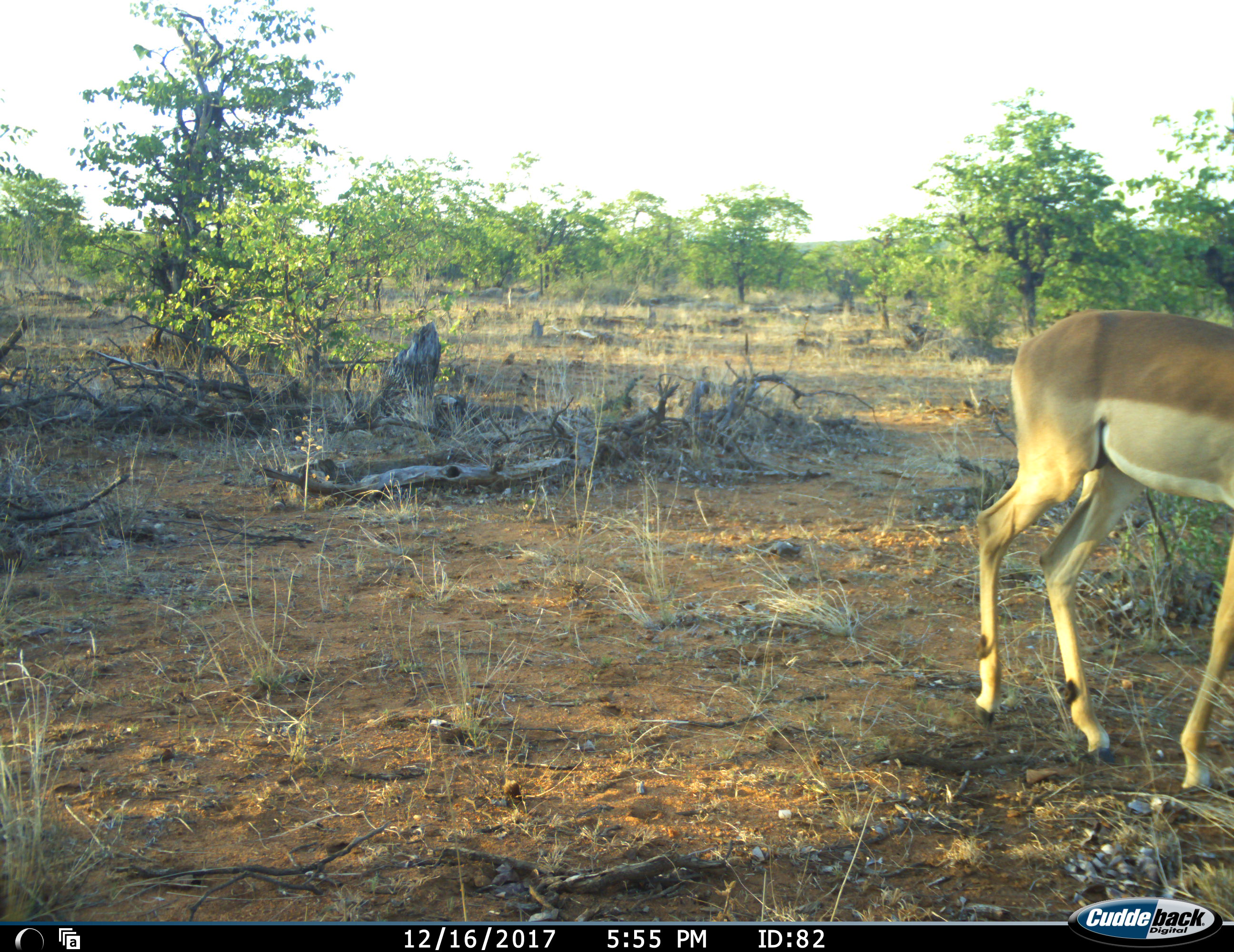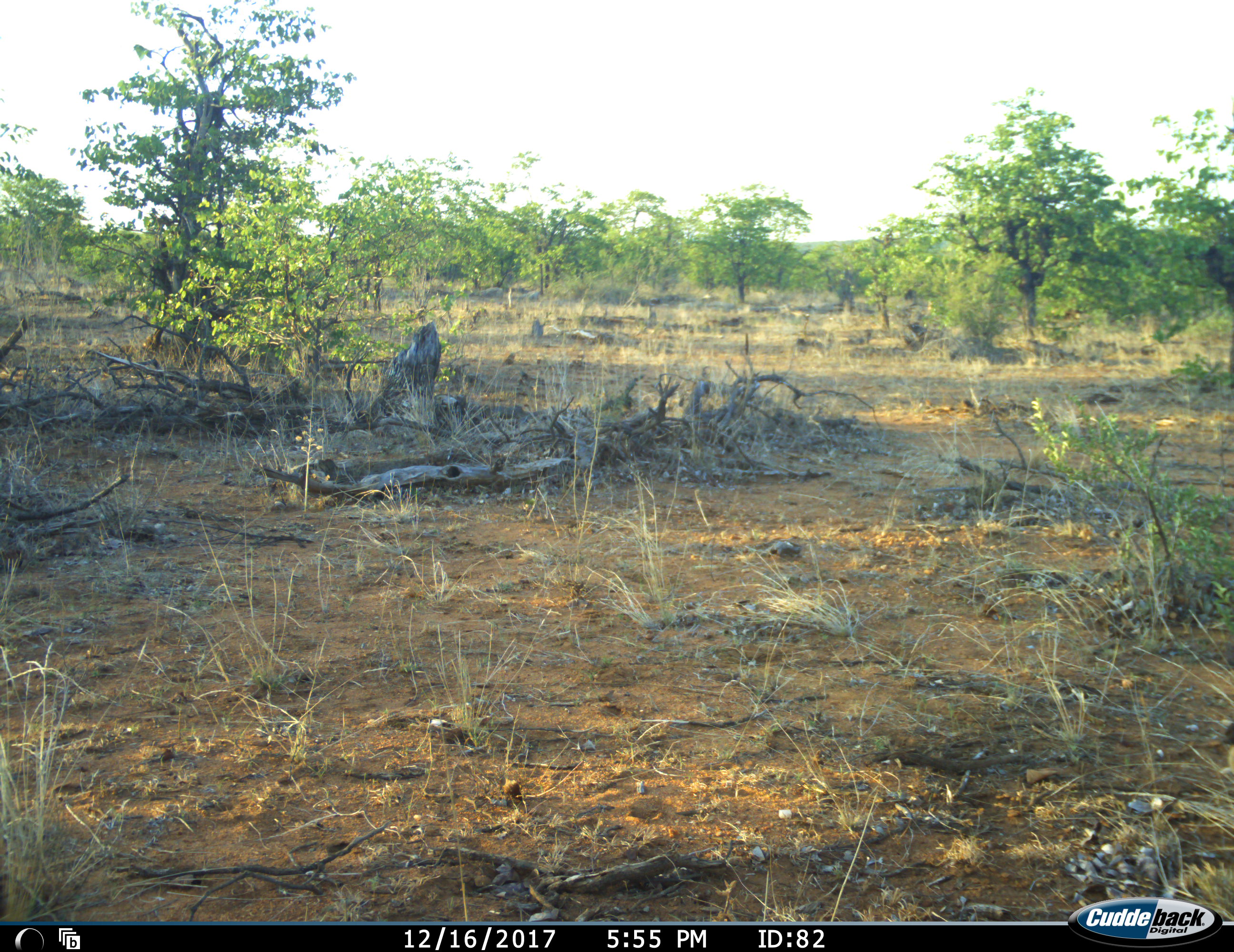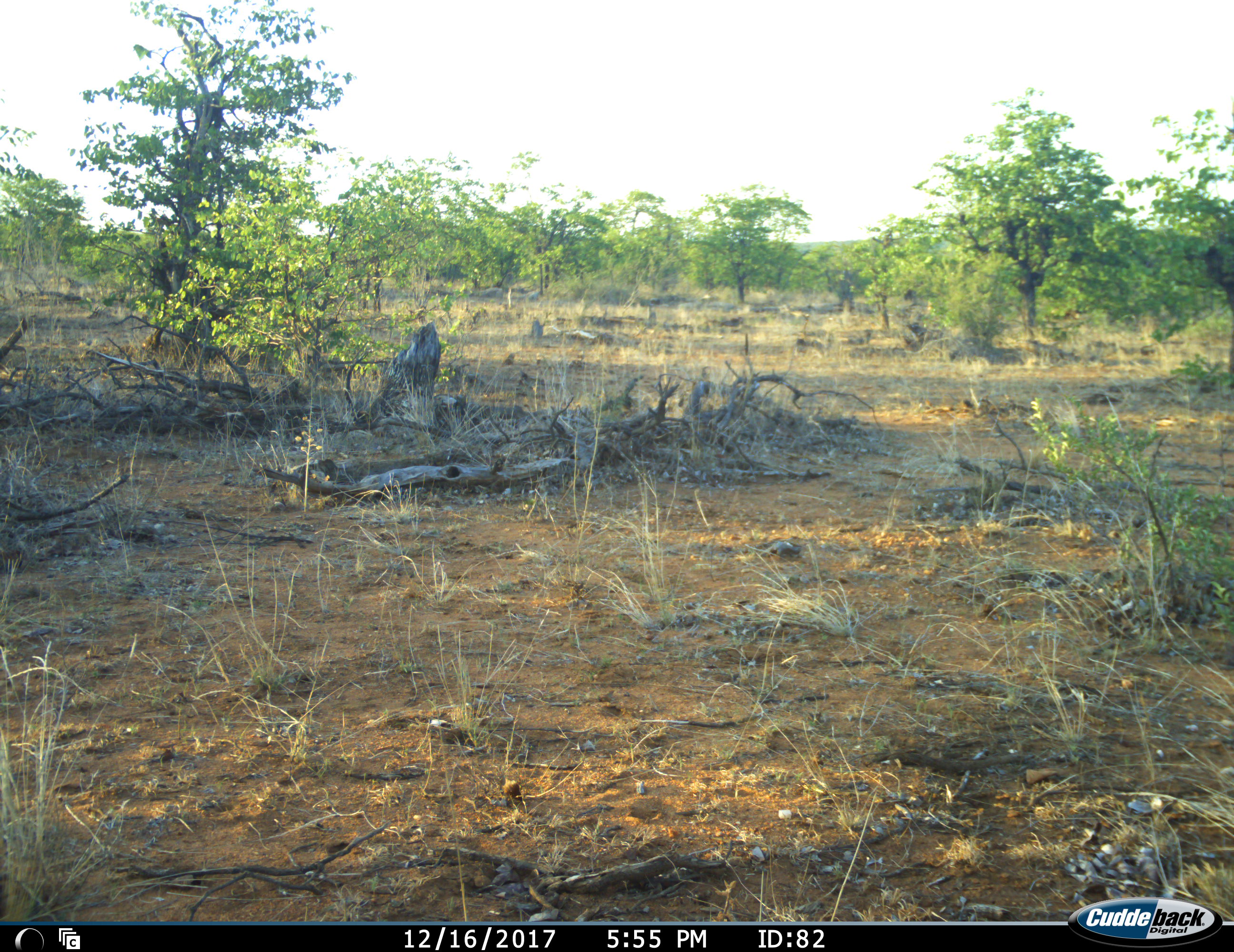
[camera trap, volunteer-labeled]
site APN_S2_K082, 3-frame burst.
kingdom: Animalia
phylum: Chordata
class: Mammalia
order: Artiodactyla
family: Bovidae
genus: Aepyceros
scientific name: Aepyceros melampus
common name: impala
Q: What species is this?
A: Impala (Aepyceros melampus).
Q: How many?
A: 1.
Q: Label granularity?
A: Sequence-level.